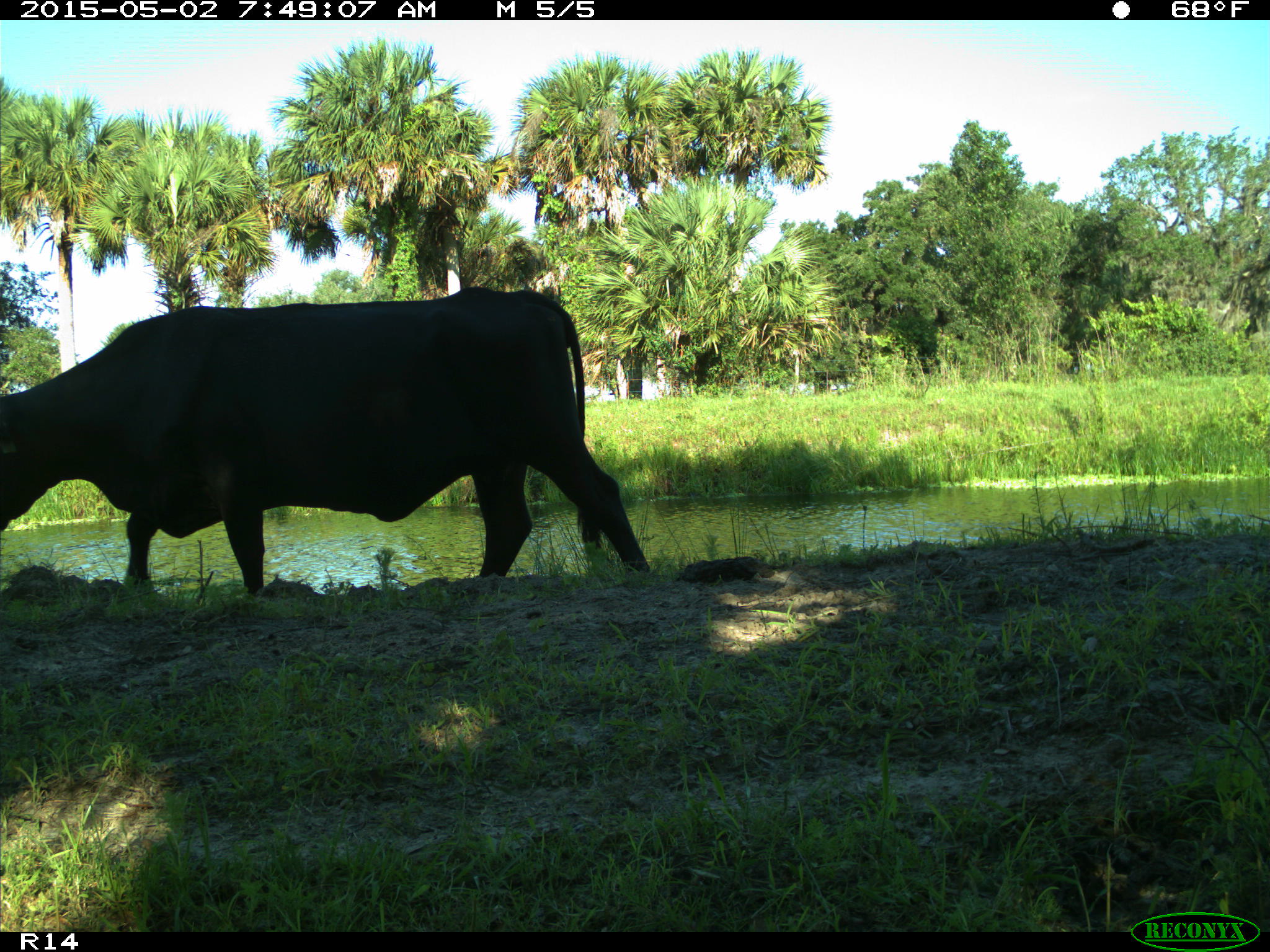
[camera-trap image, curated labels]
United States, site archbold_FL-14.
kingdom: Animalia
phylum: Chordata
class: Mammalia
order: Artiodactyla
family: Bovidae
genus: Bos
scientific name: Bos taurus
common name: domestic cow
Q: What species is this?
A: Bos taurus (domestic cow).